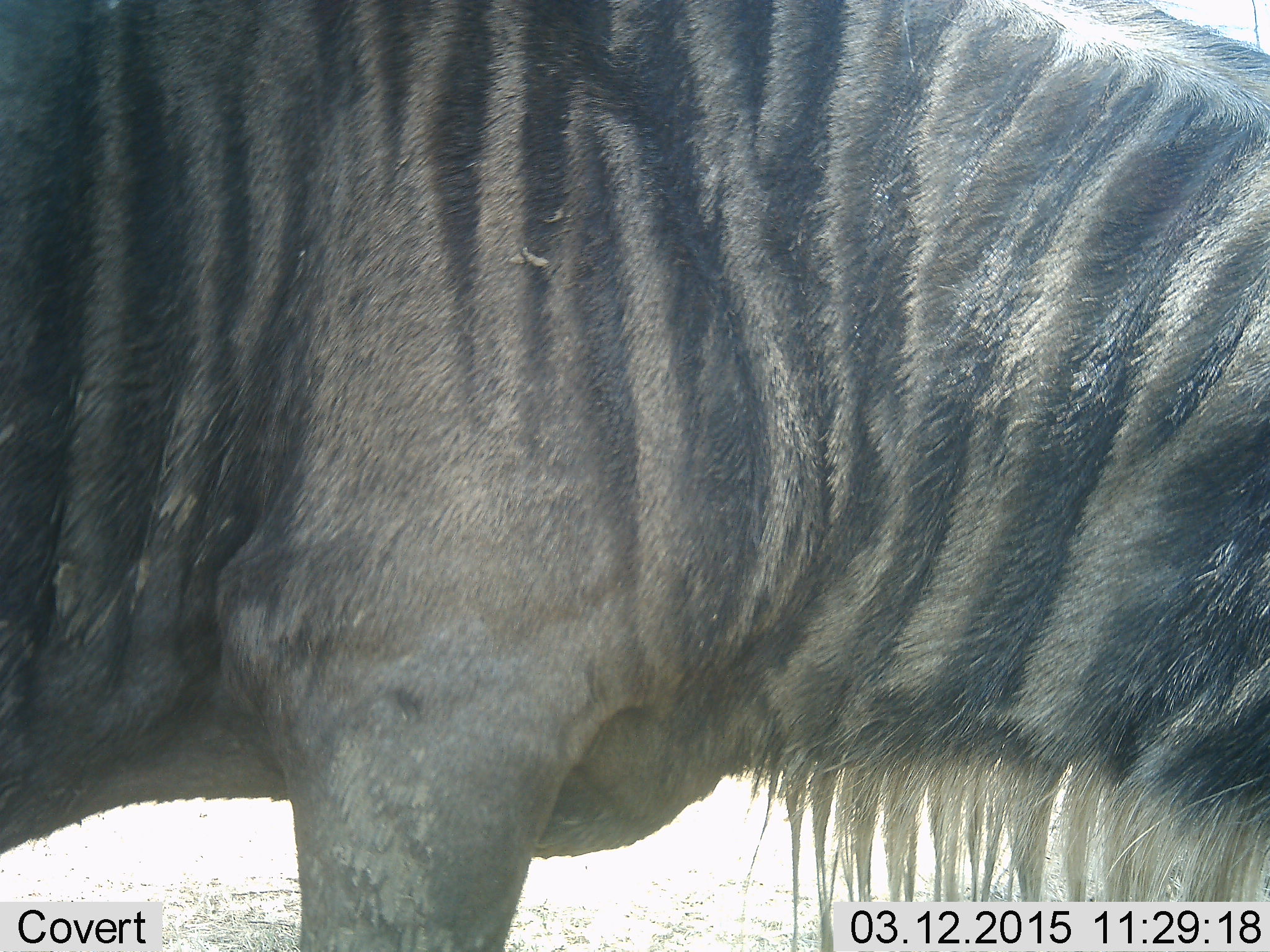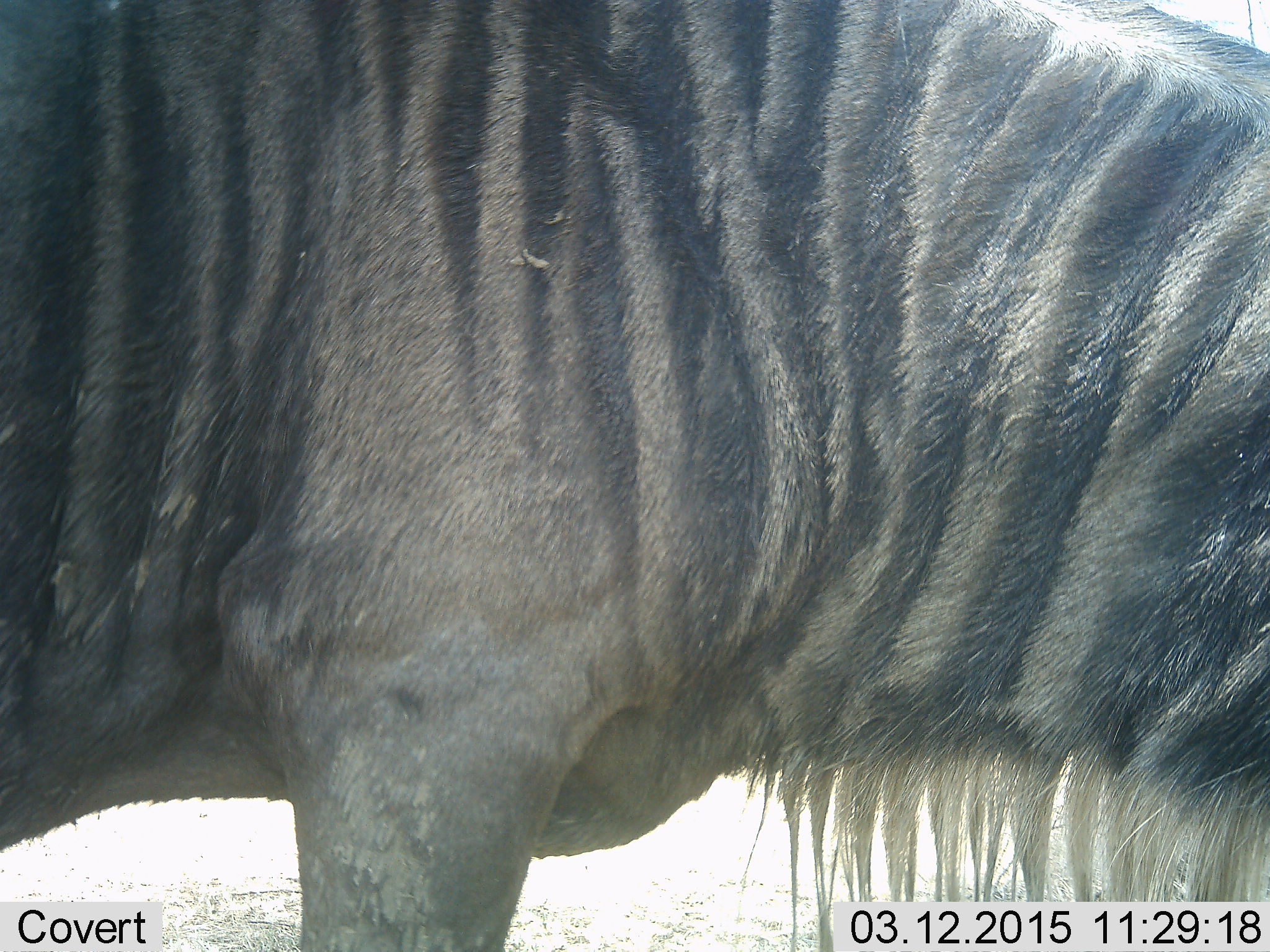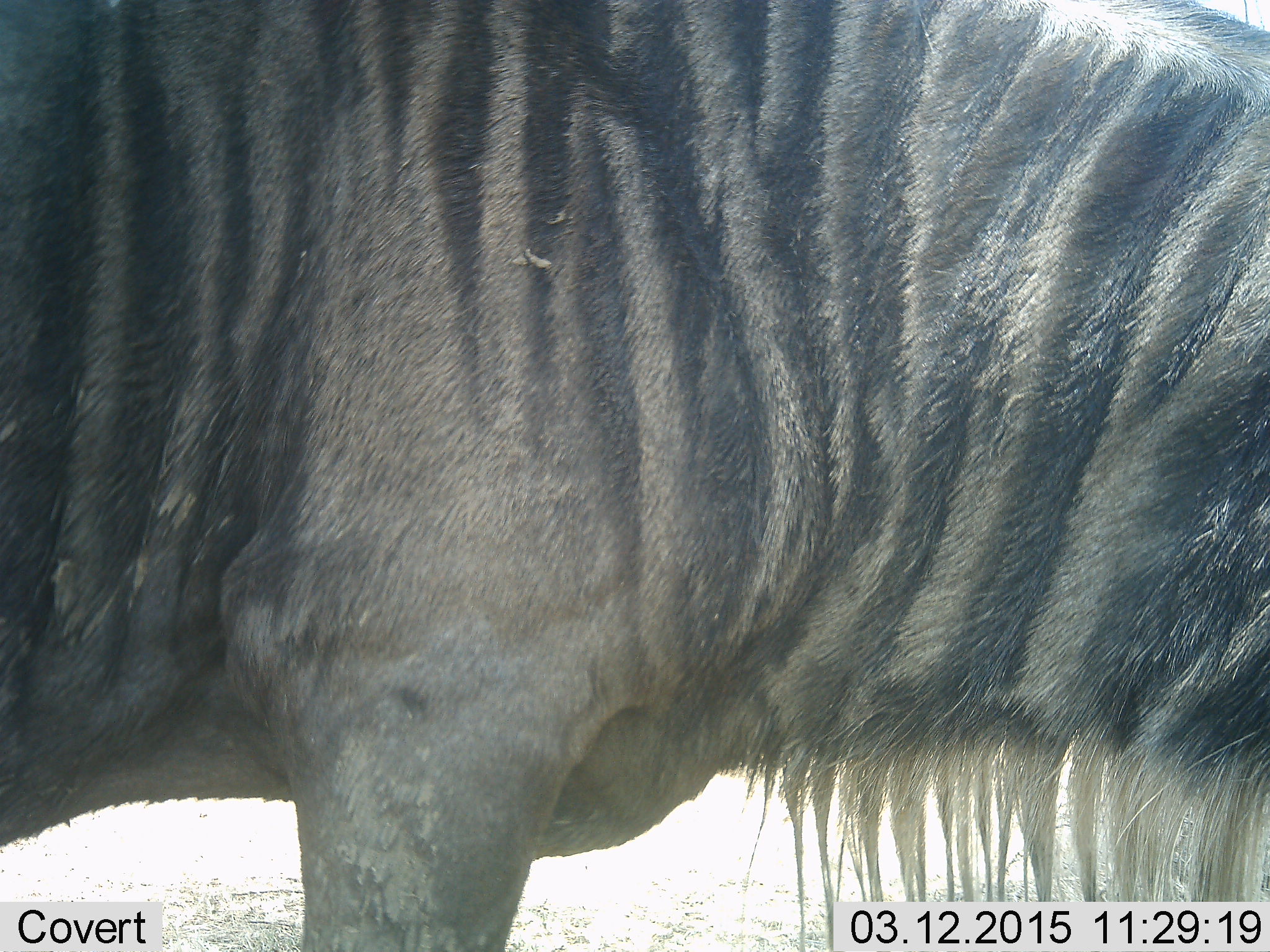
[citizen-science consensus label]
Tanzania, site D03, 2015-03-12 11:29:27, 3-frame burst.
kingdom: Animalia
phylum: Chordata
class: Mammalia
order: Artiodactyla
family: Bovidae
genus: Connochaetes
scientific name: Connochaetes taurinus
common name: blue wildebeest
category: wildebeest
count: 1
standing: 90%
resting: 0%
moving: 0%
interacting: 0%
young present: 0%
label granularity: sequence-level